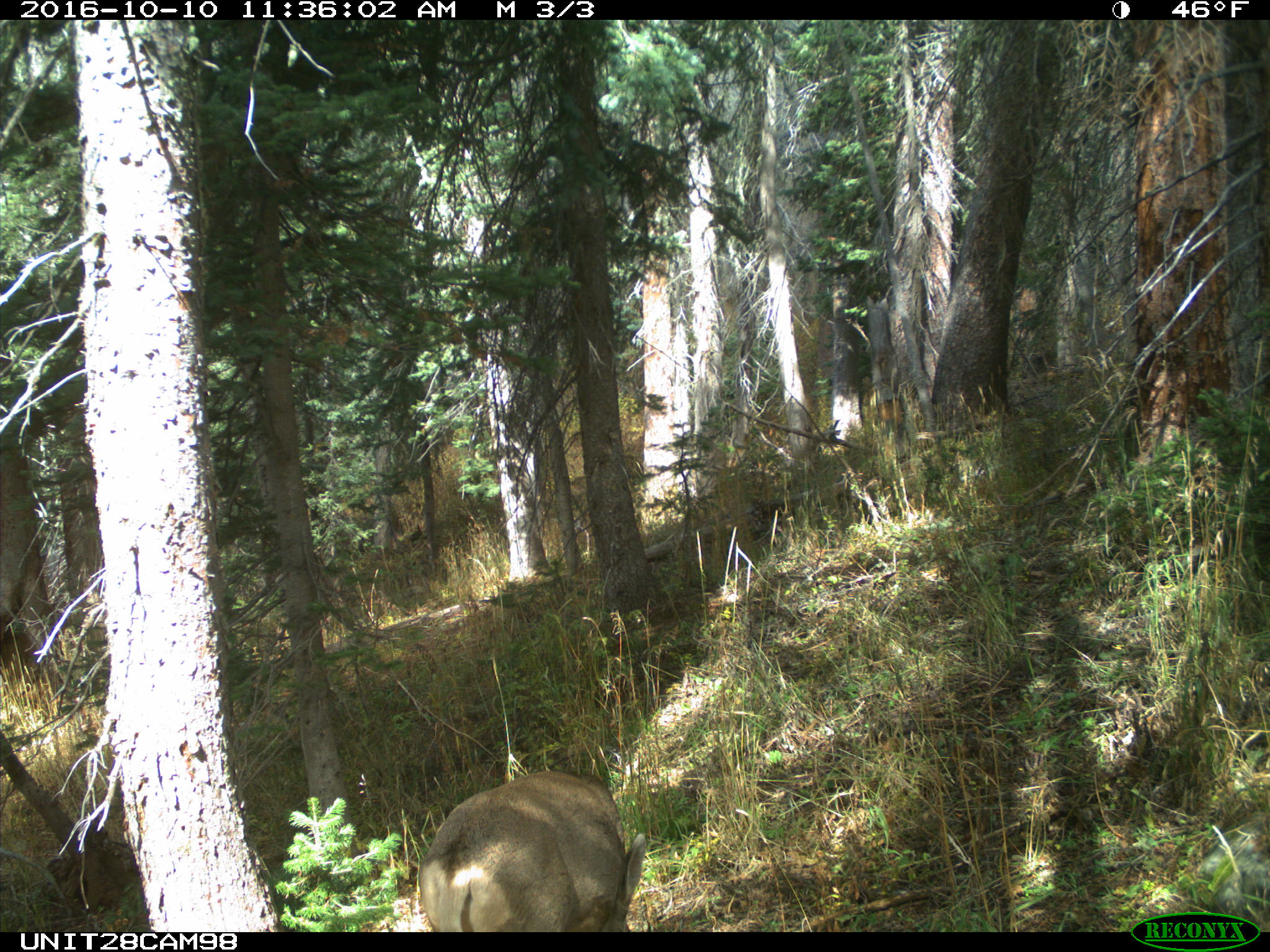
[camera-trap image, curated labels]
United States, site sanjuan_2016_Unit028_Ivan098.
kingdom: Animalia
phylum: Chordata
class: Mammalia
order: Artiodactyla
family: Cervidae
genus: Odocoileus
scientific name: Odocoileus hemionus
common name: mule deer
Odocoileus hemionus (mule deer).